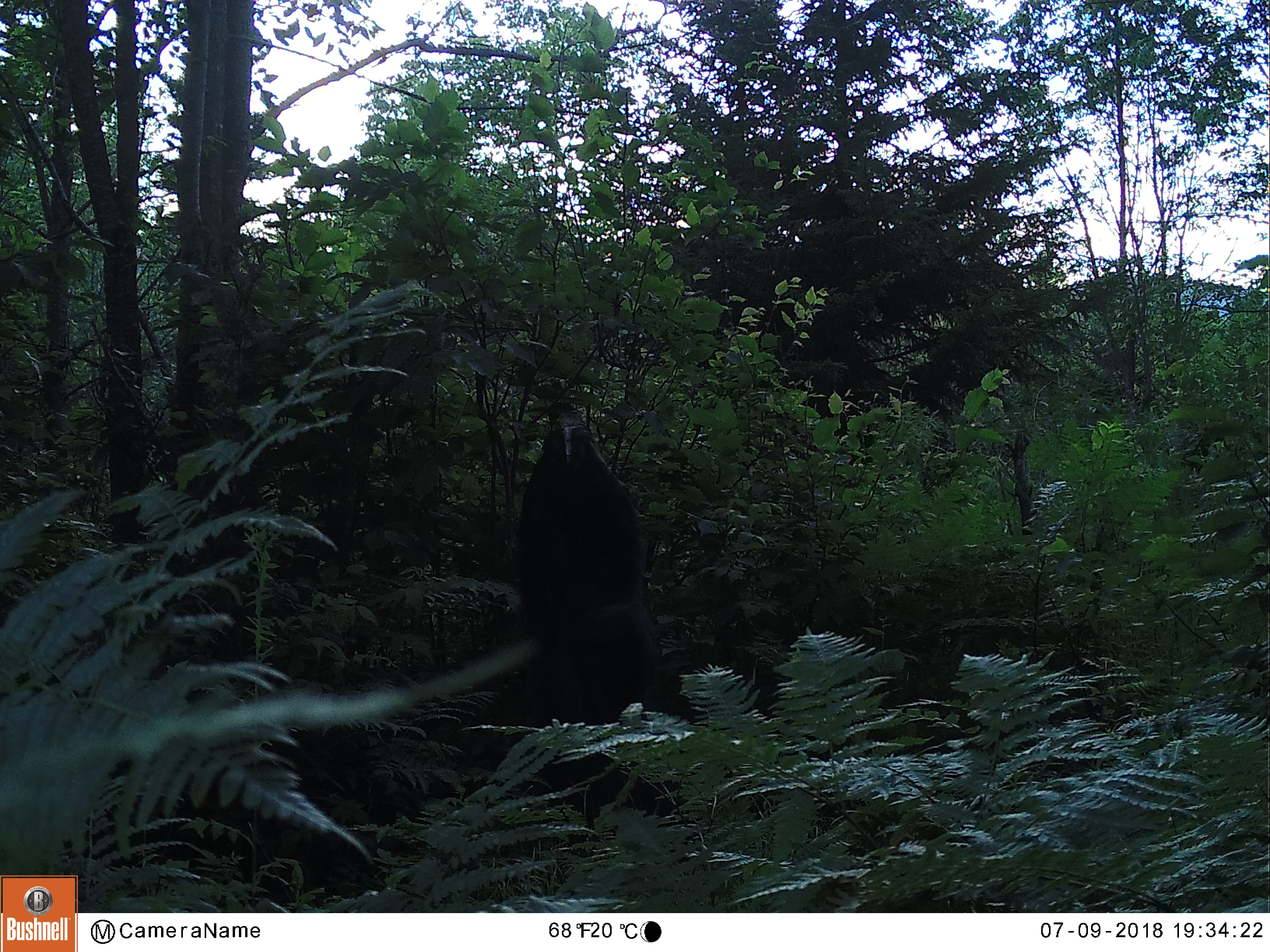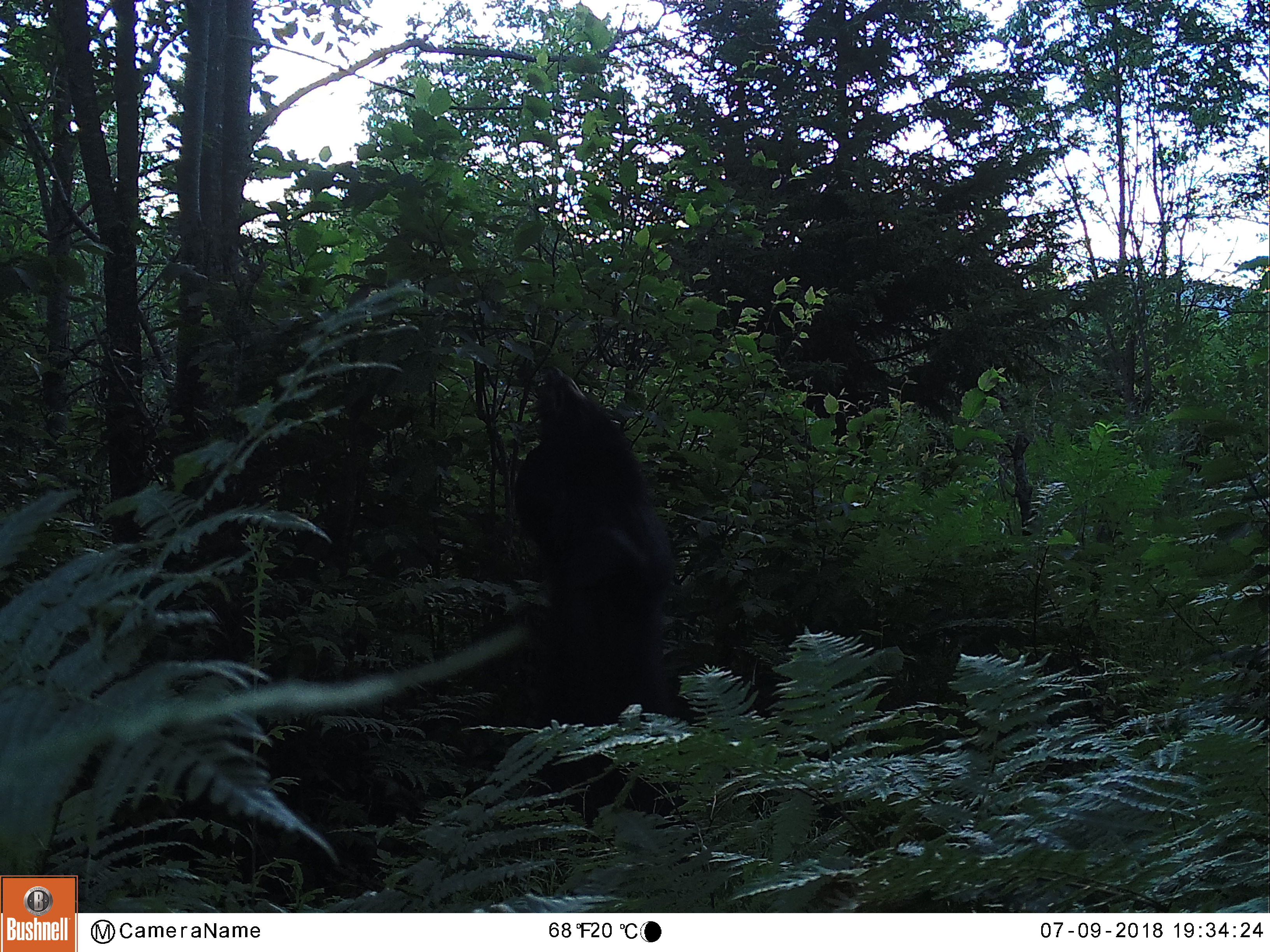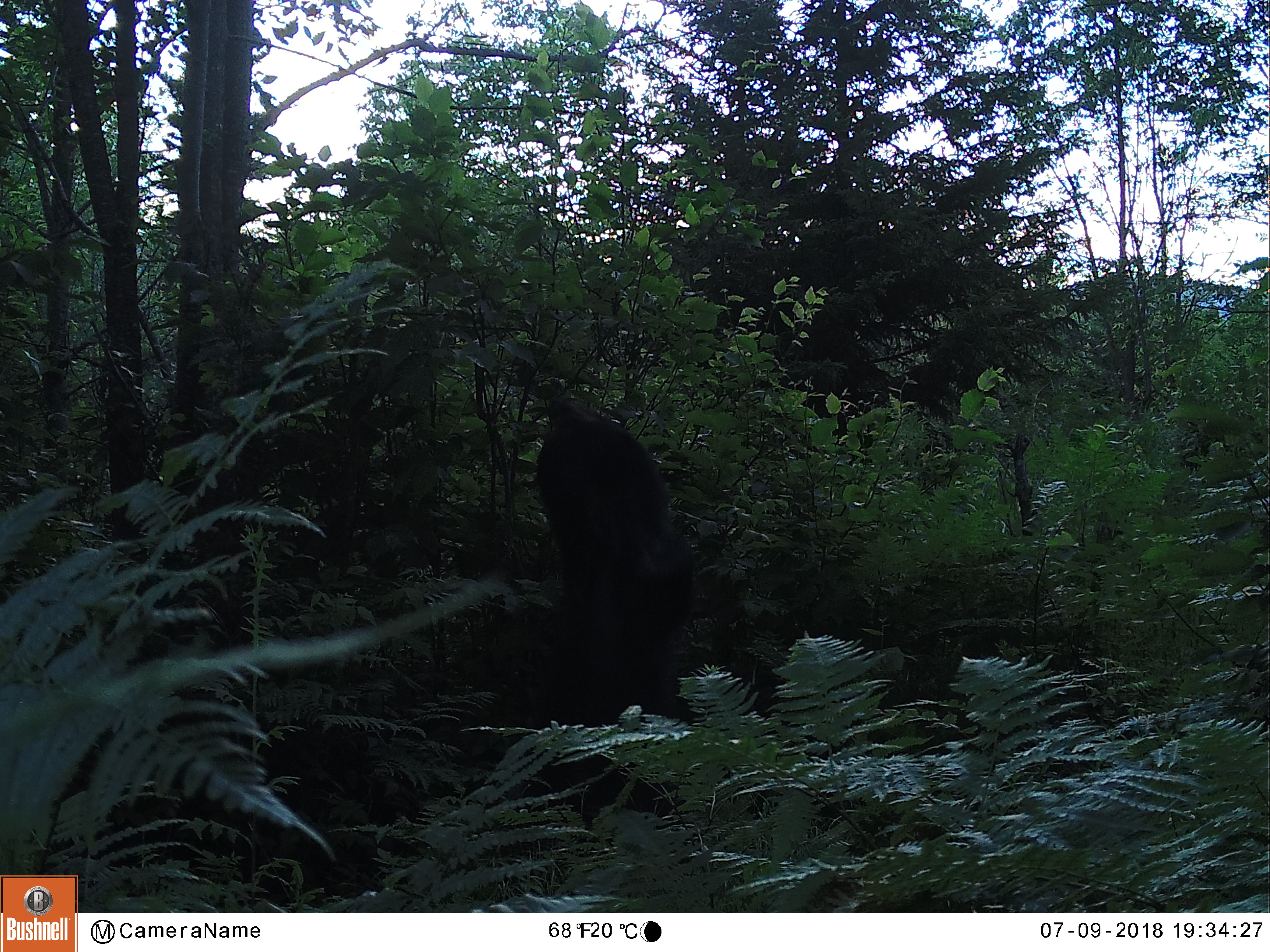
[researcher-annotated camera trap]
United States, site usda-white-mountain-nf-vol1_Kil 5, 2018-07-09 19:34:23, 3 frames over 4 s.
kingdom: Animalia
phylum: Chordata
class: Mammalia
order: Carnivora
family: Ursidae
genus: Ursus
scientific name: Ursus americanus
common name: black bear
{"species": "black bear (Ursus americanus)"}